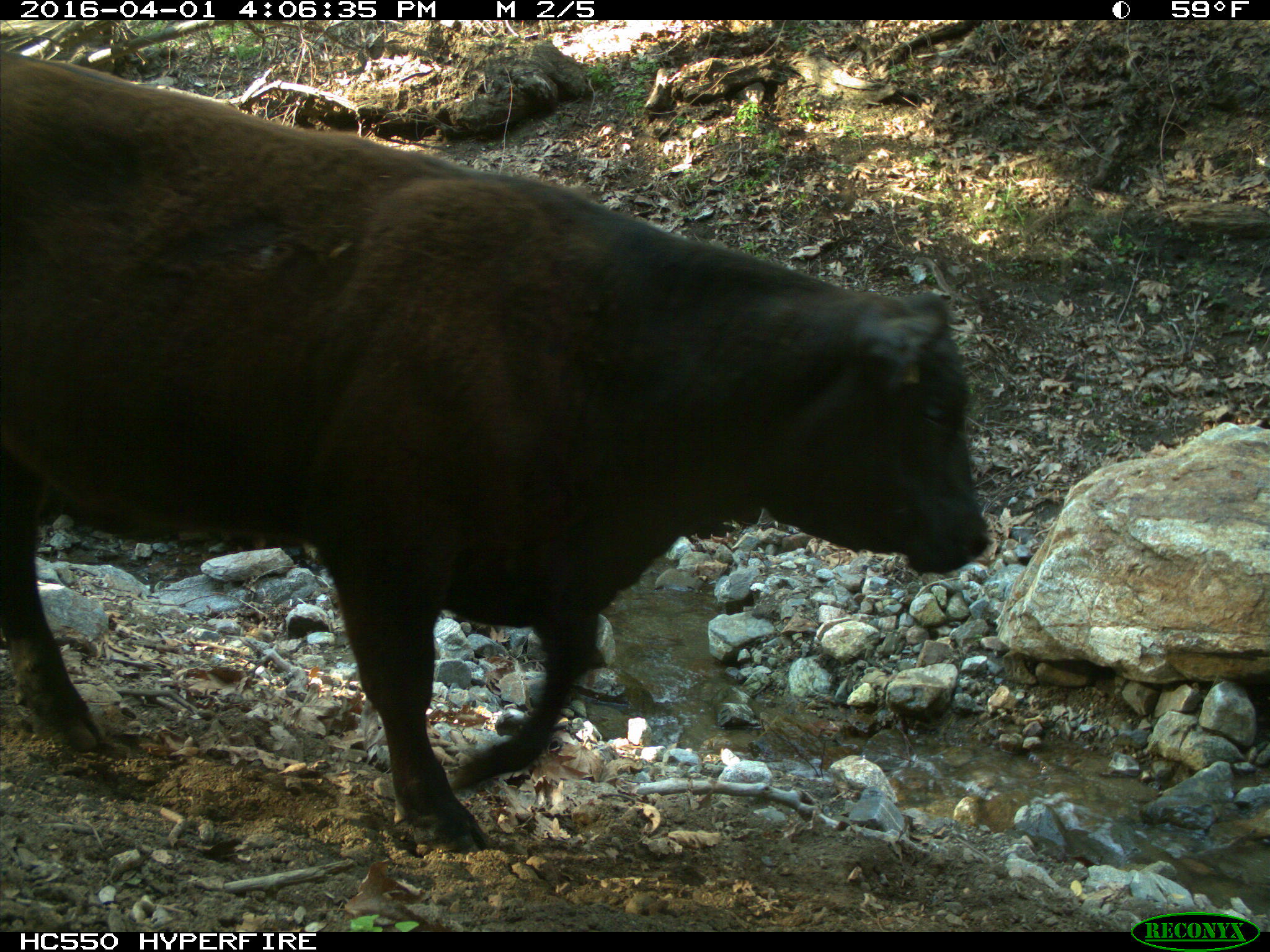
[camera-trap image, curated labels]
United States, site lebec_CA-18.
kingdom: Animalia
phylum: Chordata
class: Mammalia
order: Artiodactyla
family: Bovidae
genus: Bos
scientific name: Bos taurus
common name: domestic cow